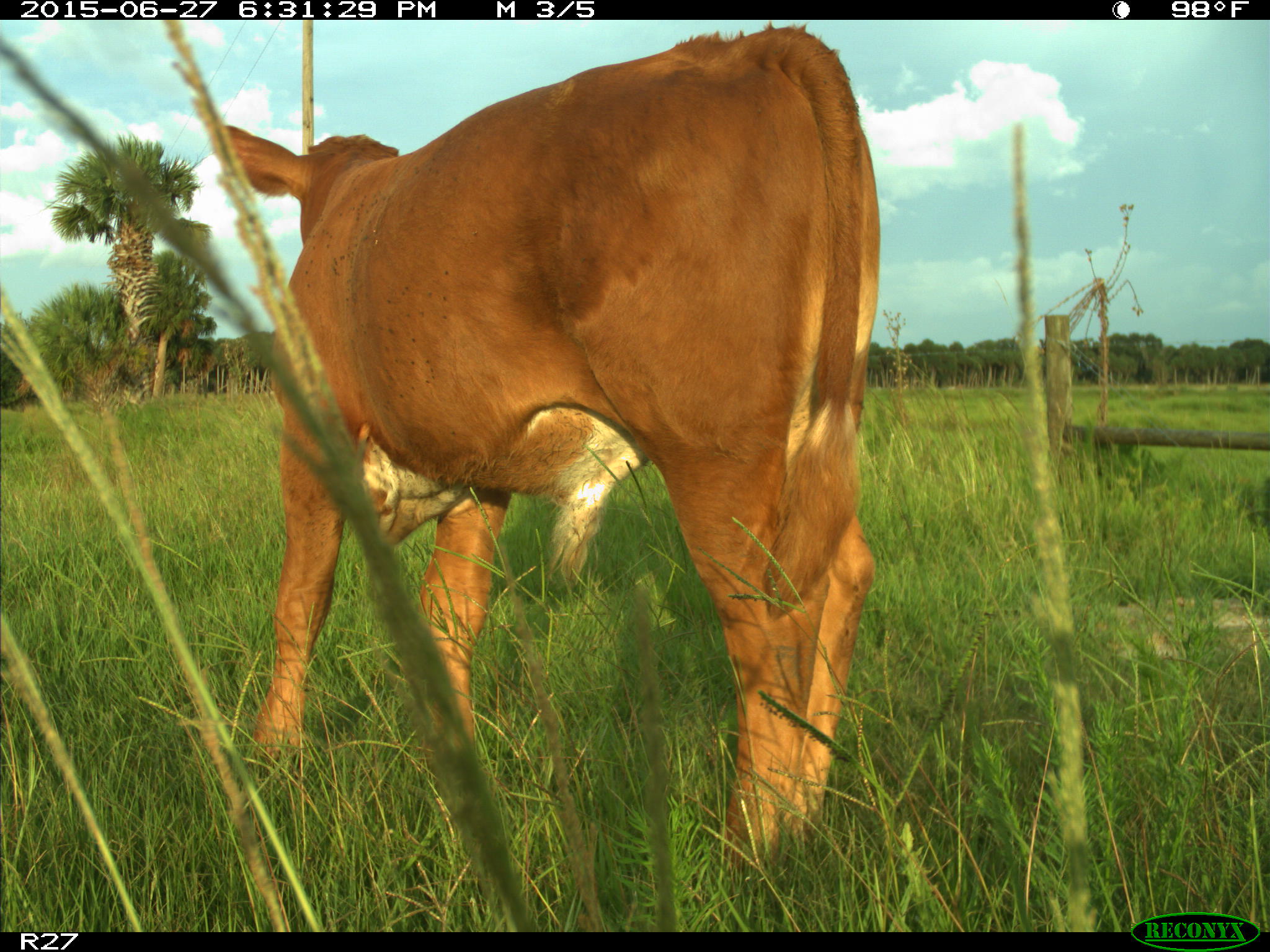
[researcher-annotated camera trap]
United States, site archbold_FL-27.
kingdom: Animalia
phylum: Chordata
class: Mammalia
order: Artiodactyla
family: Bovidae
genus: Bos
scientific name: Bos taurus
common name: domestic cow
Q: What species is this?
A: Bos taurus (domestic cow).